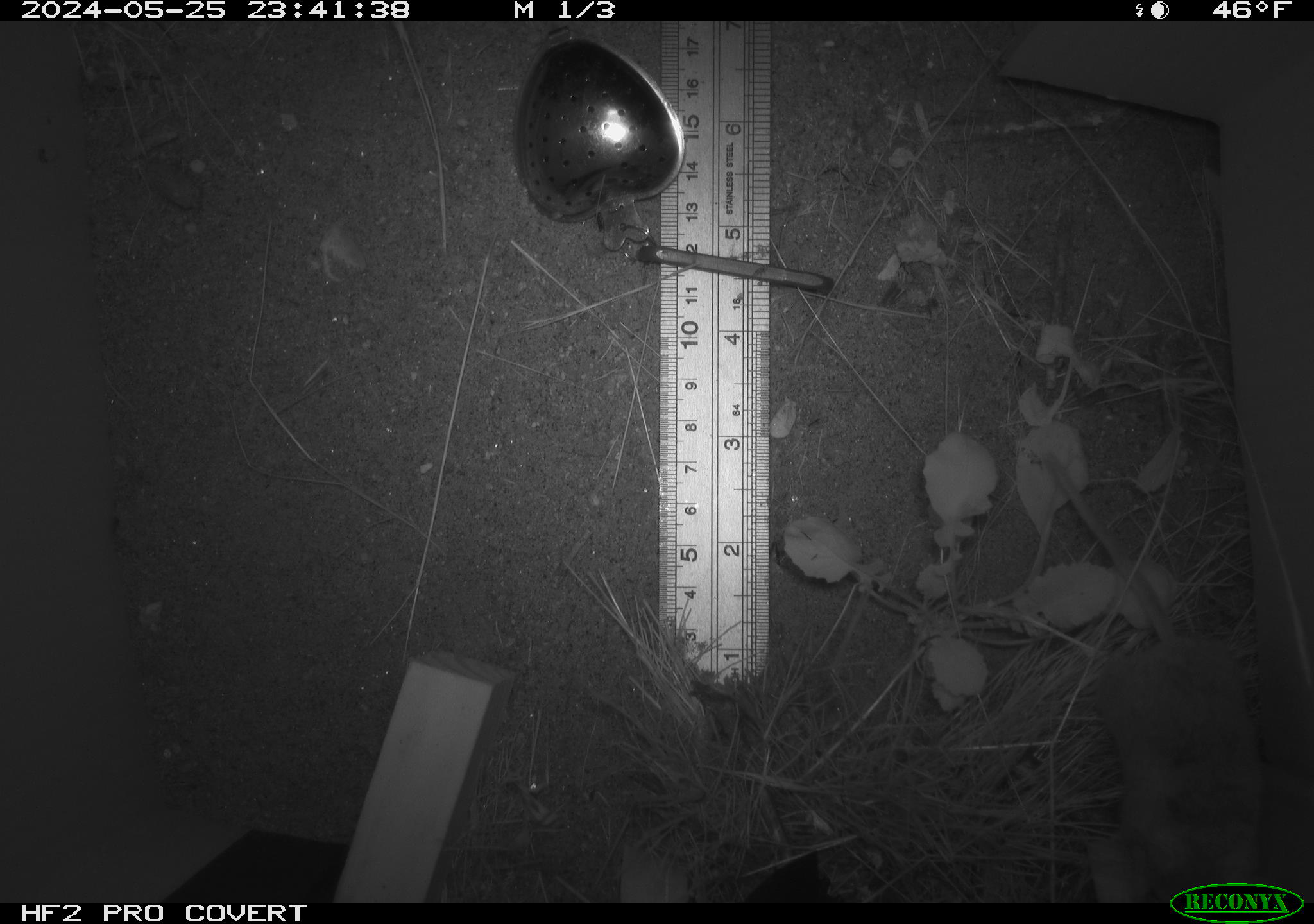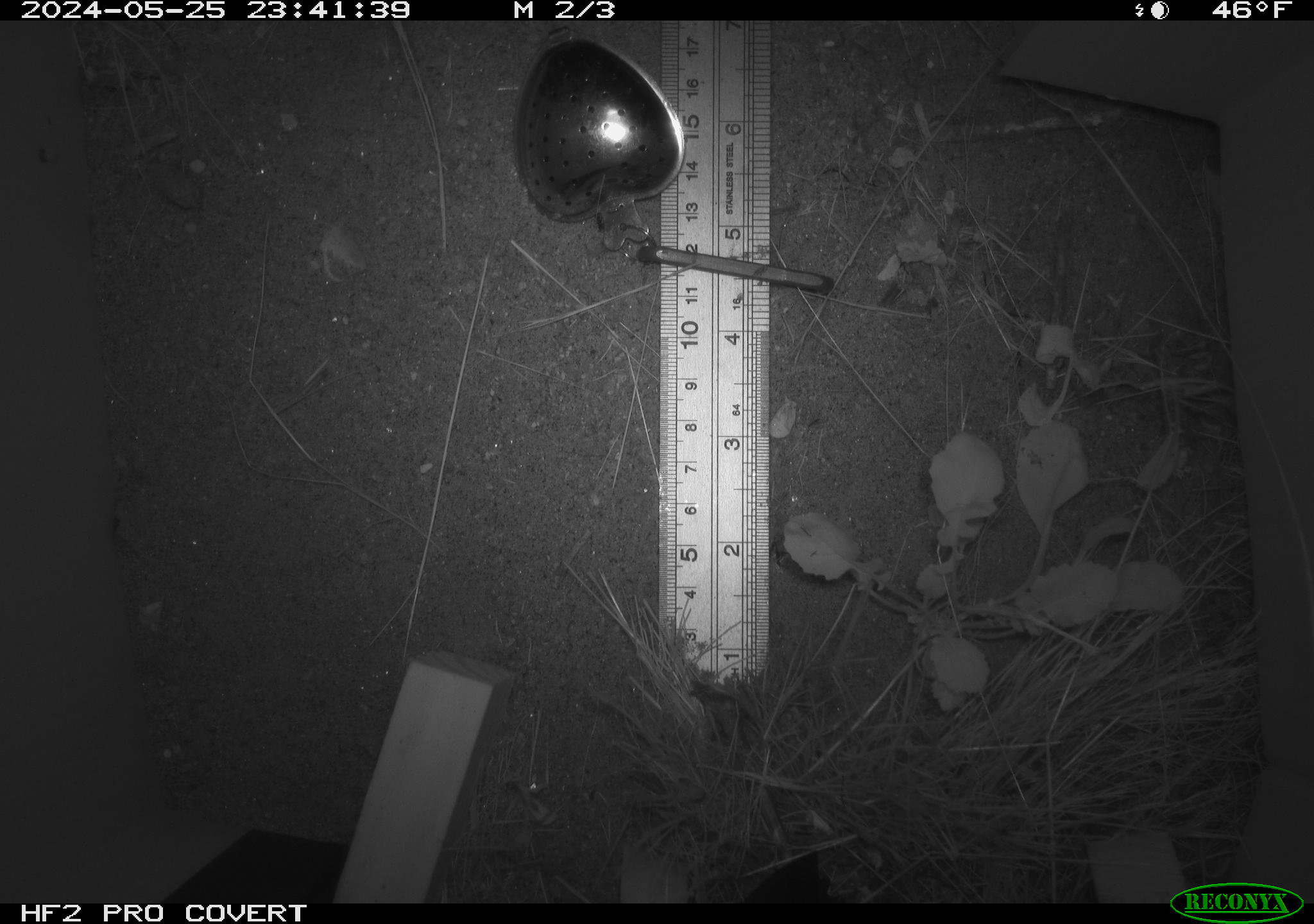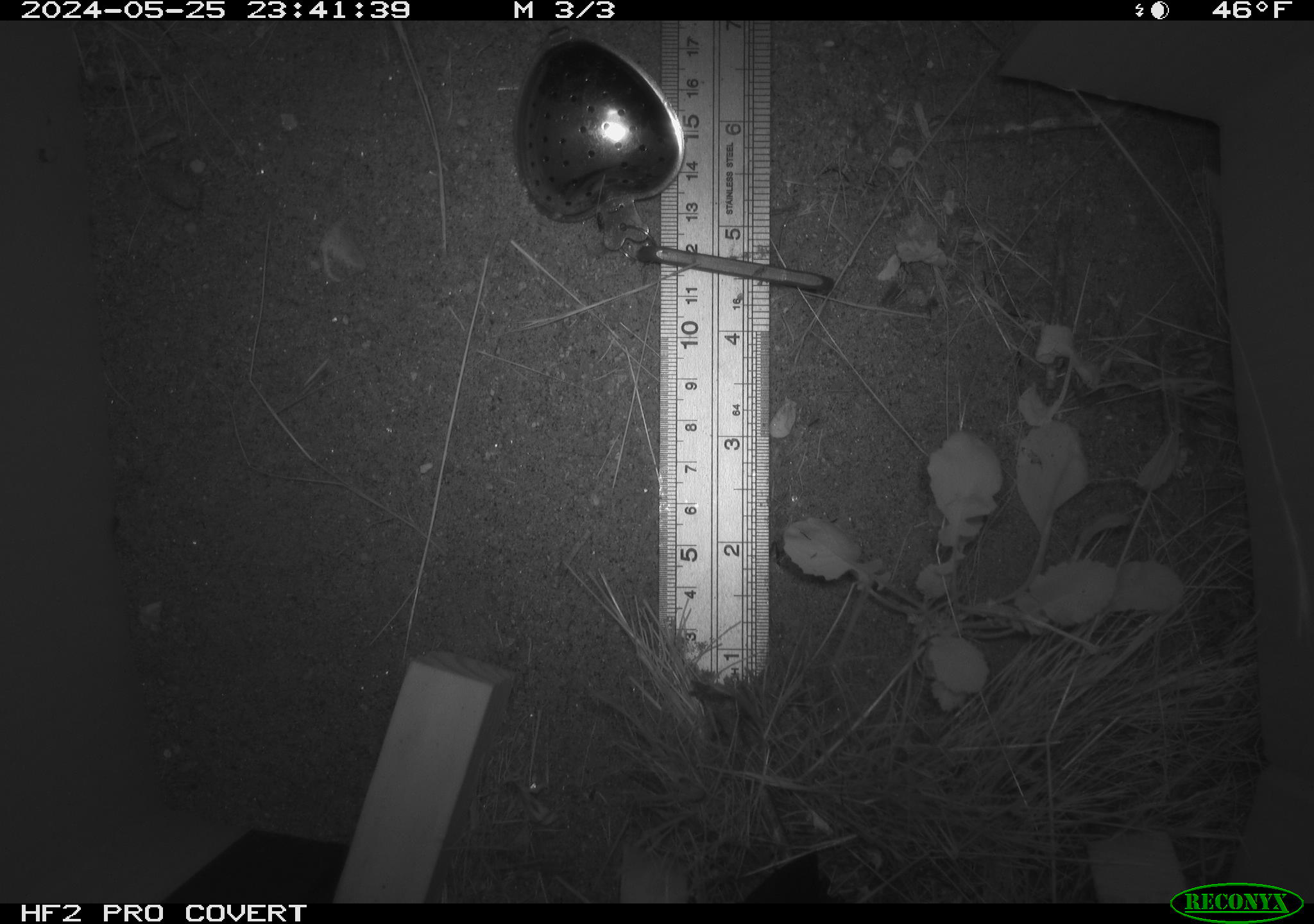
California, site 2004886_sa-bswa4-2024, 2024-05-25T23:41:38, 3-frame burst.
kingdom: Animalia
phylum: Chordata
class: Mammalia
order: Rodentia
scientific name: Rodentia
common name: rodent